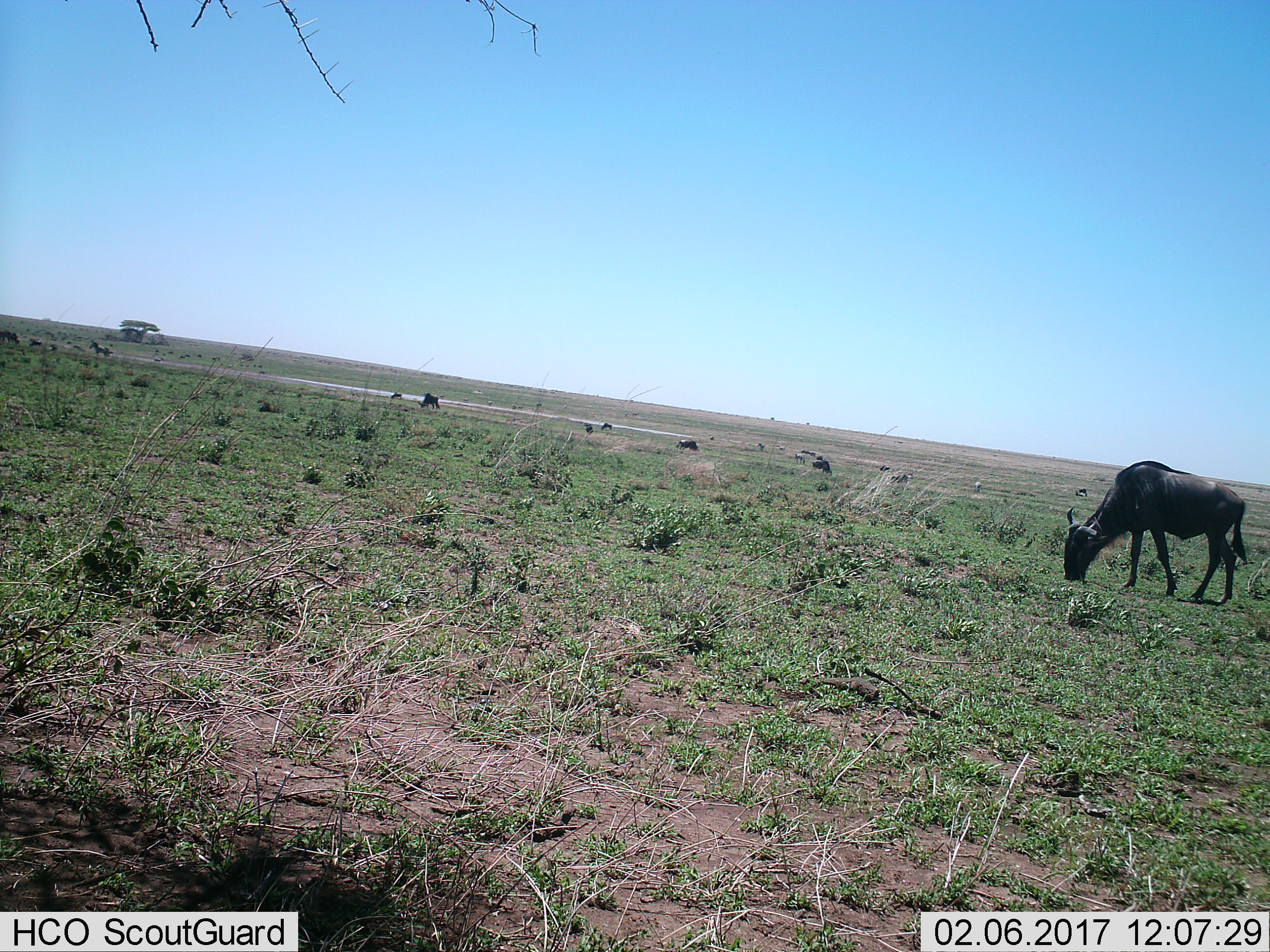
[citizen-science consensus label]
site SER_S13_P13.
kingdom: Animalia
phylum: Chordata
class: Mammalia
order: Artiodactyla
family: Bovidae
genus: Connochaetes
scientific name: Connochaetes taurinus taurinus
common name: blue wildebeest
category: wildebeestblue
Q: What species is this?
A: Wildebeestblue (blue wildebeest) (Connochaetes taurinus taurinus).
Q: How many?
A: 4.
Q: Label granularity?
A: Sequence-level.